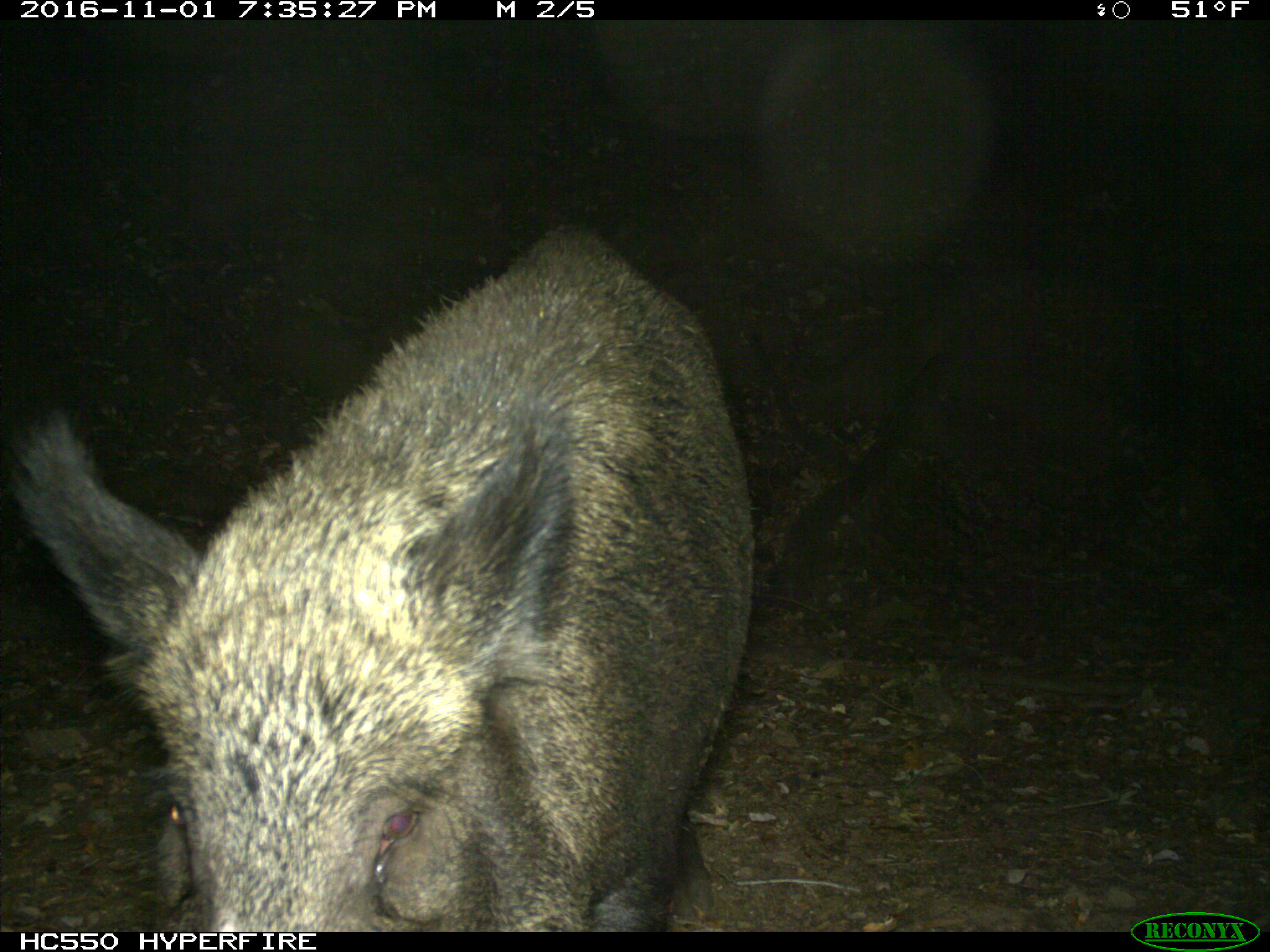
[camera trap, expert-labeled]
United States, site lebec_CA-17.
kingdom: Animalia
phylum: Chordata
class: Mammalia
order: Artiodactyla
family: Suidae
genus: Sus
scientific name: Sus scrofa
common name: wild boar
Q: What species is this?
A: Sus scrofa (wild boar).